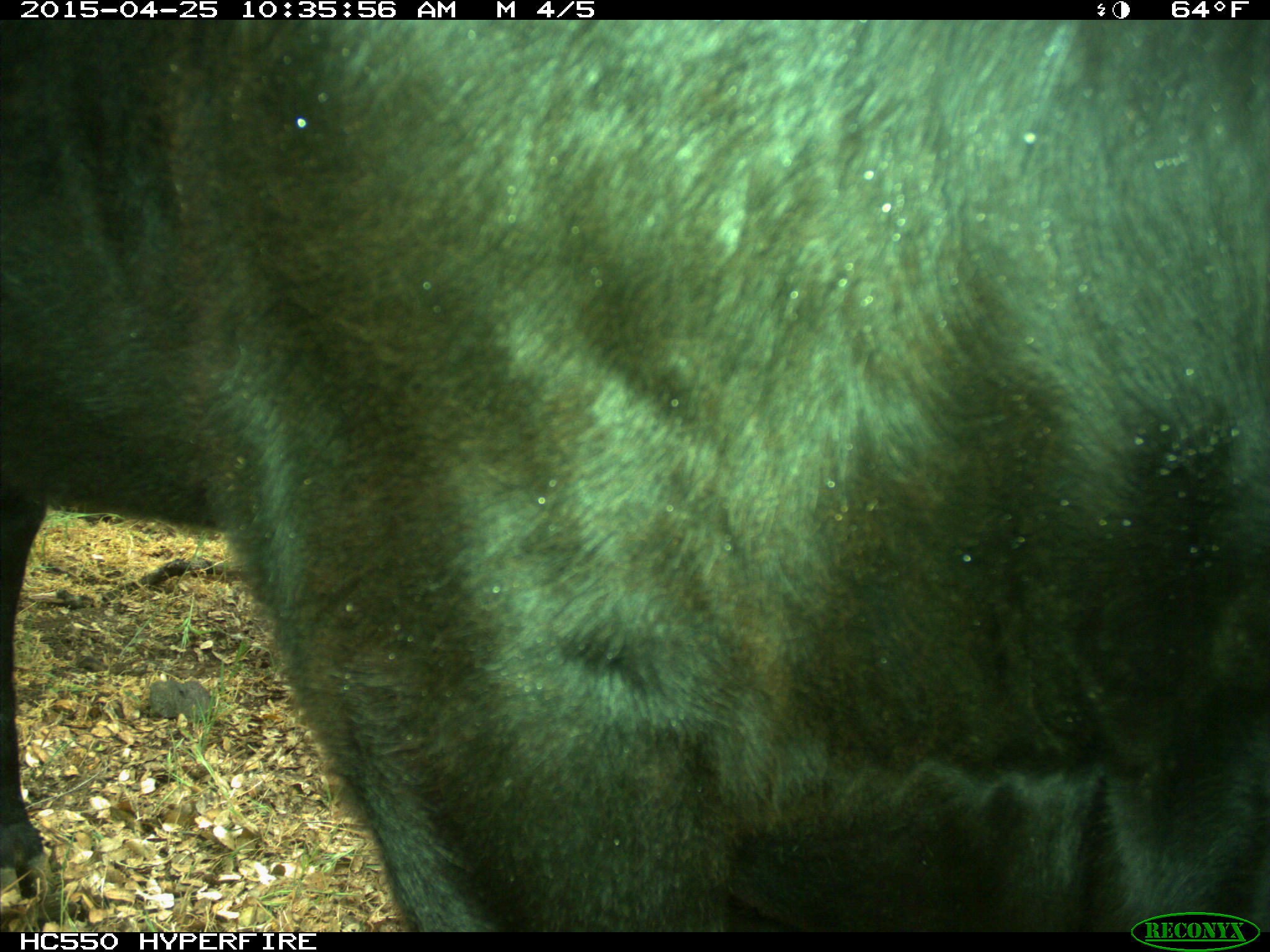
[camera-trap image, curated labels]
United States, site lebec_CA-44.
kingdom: Animalia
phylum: Chordata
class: Mammalia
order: Artiodactyla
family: Suidae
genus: Sus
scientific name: Sus scrofa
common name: wild boar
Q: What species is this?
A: Sus scrofa (wild boar).